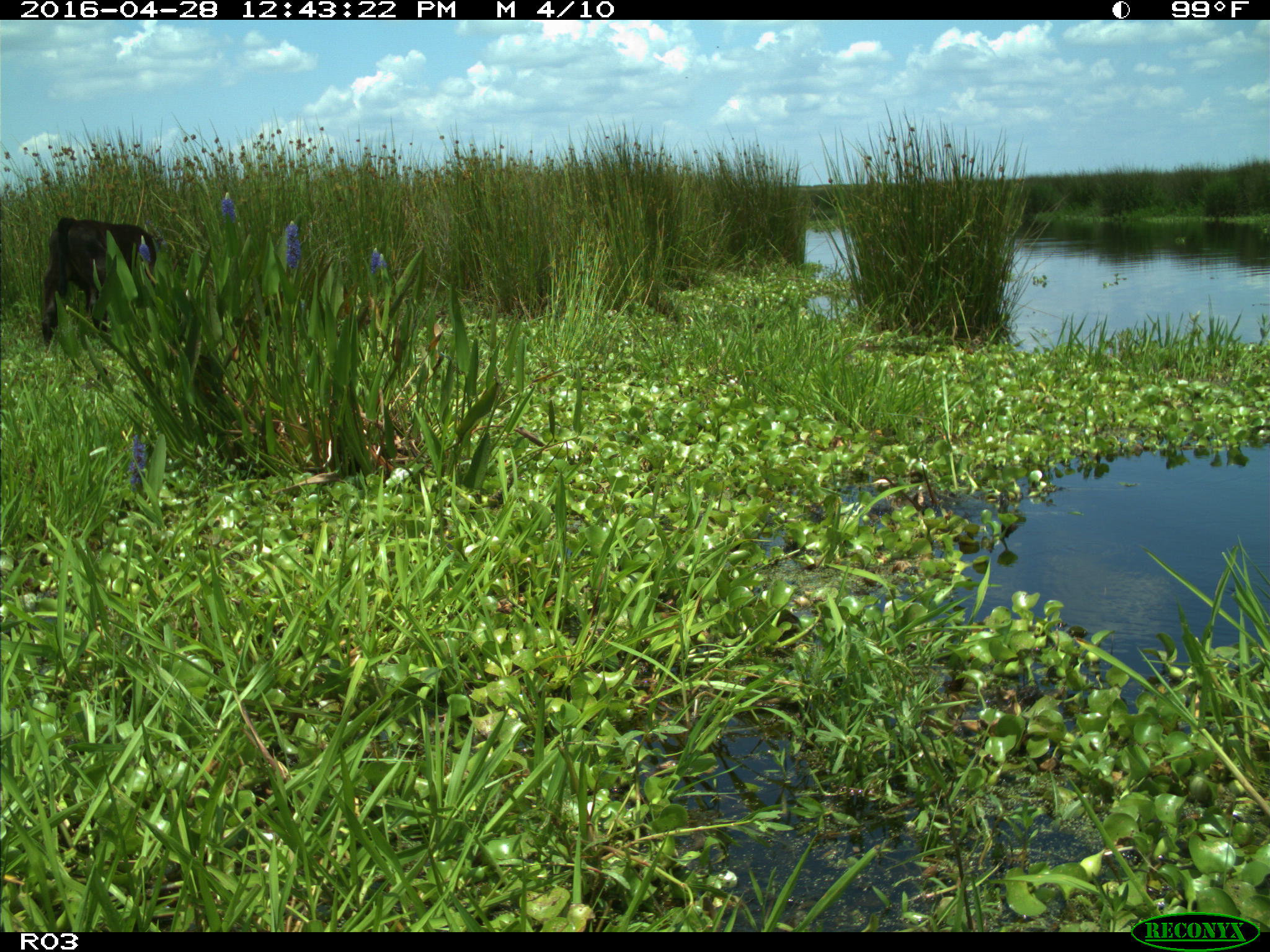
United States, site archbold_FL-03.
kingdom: Animalia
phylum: Chordata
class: Mammalia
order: Artiodactyla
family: Bovidae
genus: Bos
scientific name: Bos taurus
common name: domestic cow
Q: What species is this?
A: Bos taurus (domestic cow).